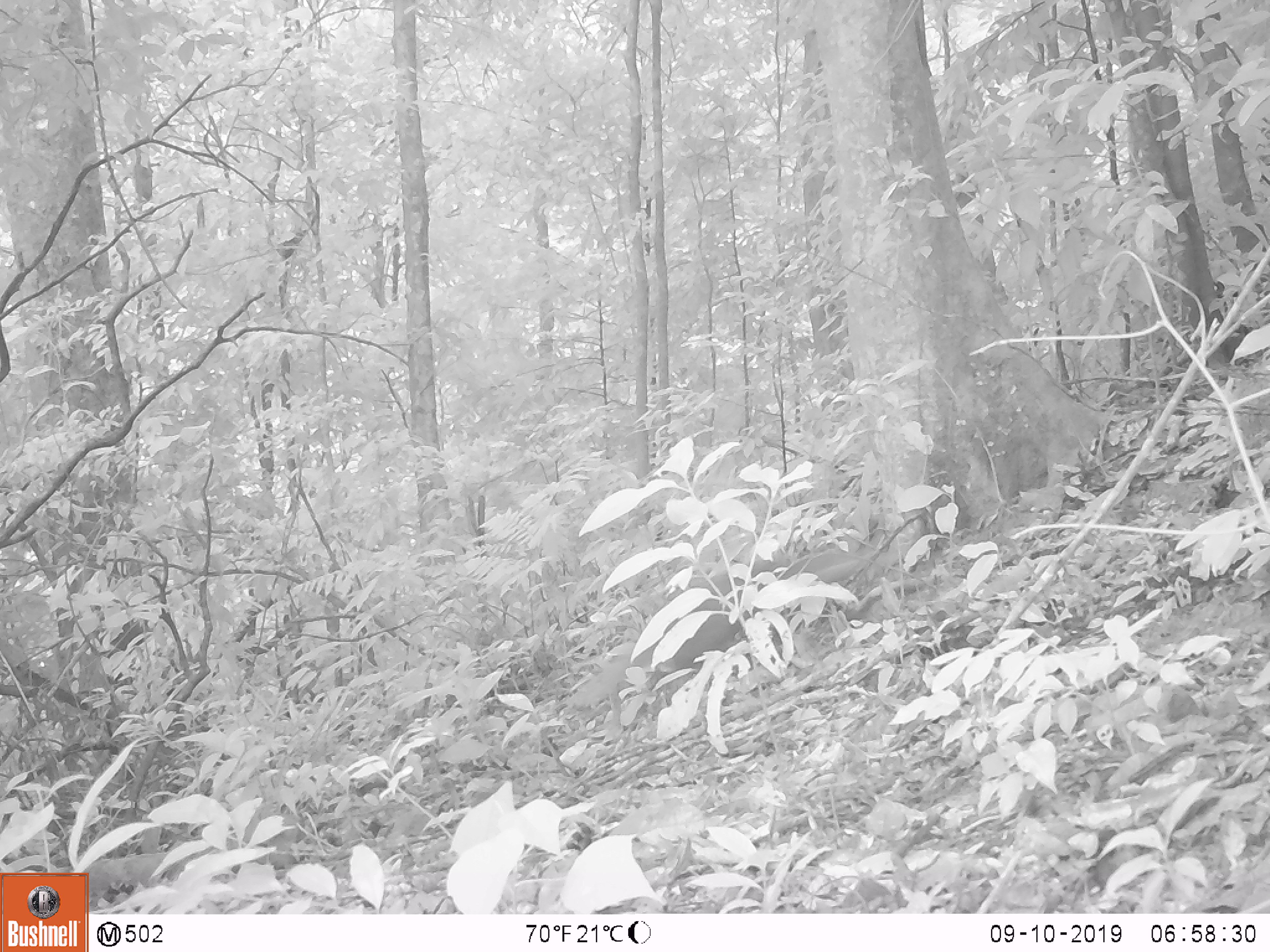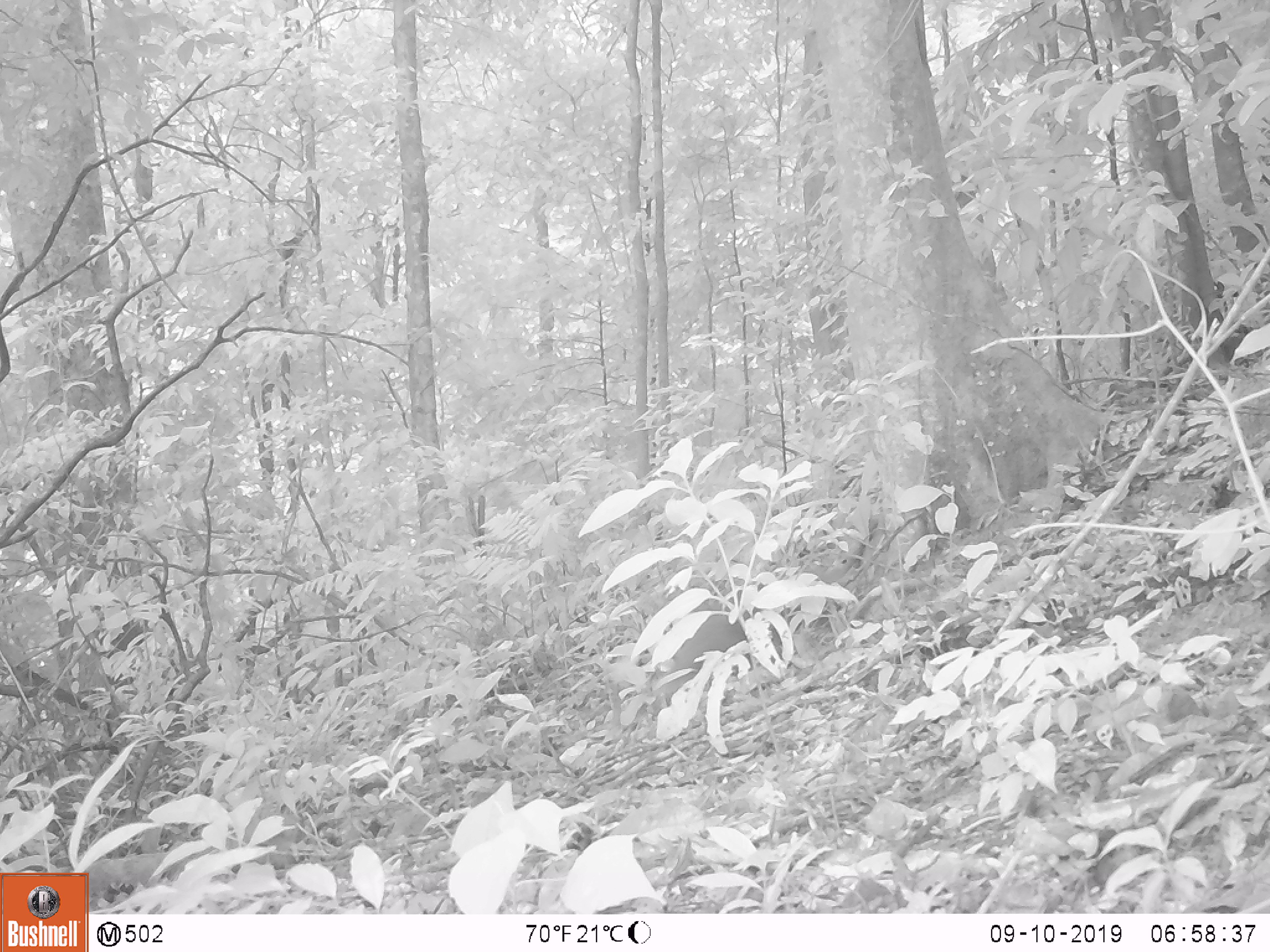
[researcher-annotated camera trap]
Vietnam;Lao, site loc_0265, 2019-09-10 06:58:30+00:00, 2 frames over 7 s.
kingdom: Animalia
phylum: Chordata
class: Mammalia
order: Carnivora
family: Herpestidae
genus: Urva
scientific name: Urva urva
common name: crab-eating mongoose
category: crab eating mongoose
Crab eating mongoose (crab-eating mongoose) (Urva urva). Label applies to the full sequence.